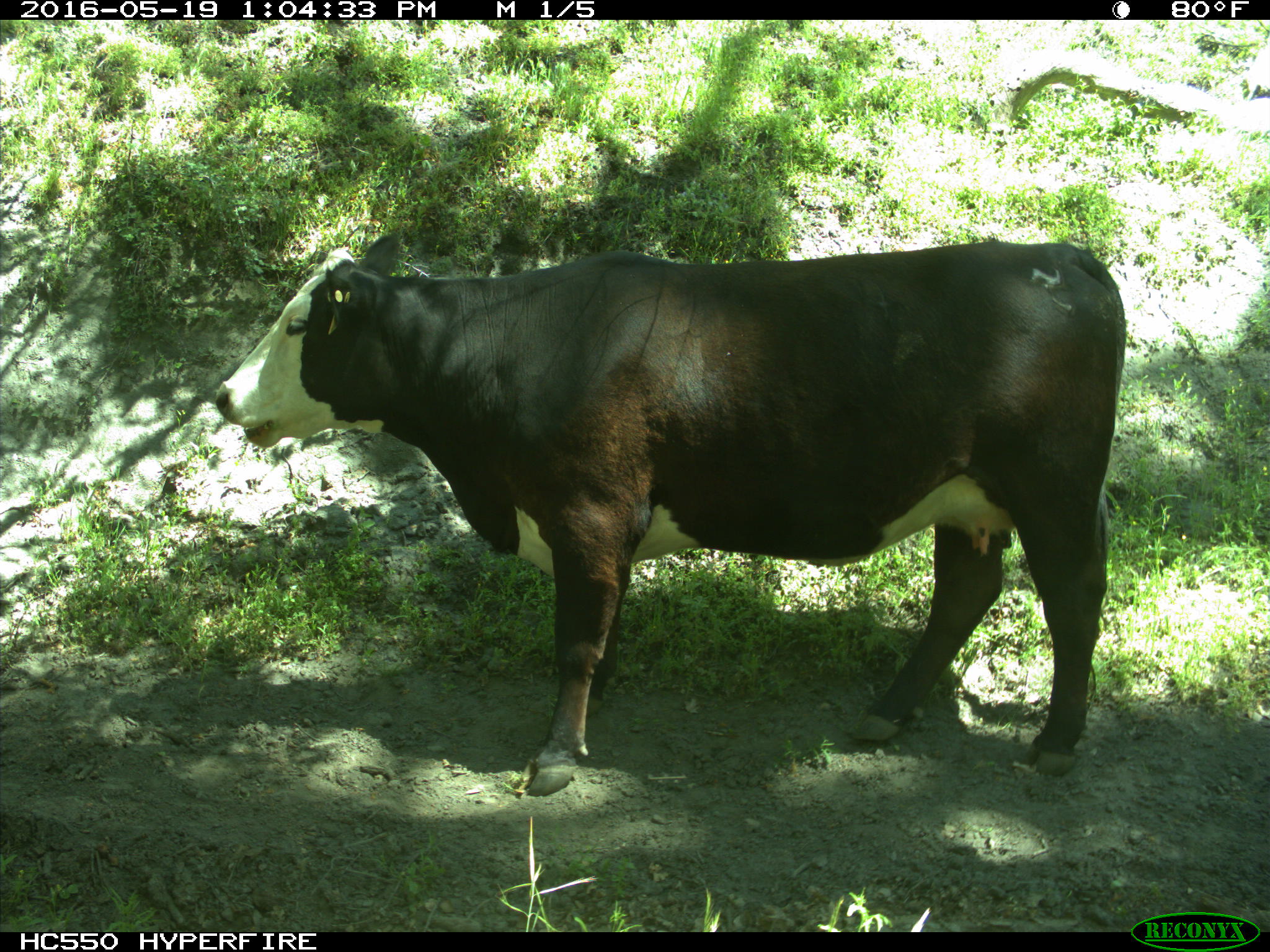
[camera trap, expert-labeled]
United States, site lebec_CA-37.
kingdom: Animalia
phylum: Chordata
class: Mammalia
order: Artiodactyla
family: Bovidae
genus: Bos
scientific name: Bos taurus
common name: domestic cow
Bos taurus (domestic cow).